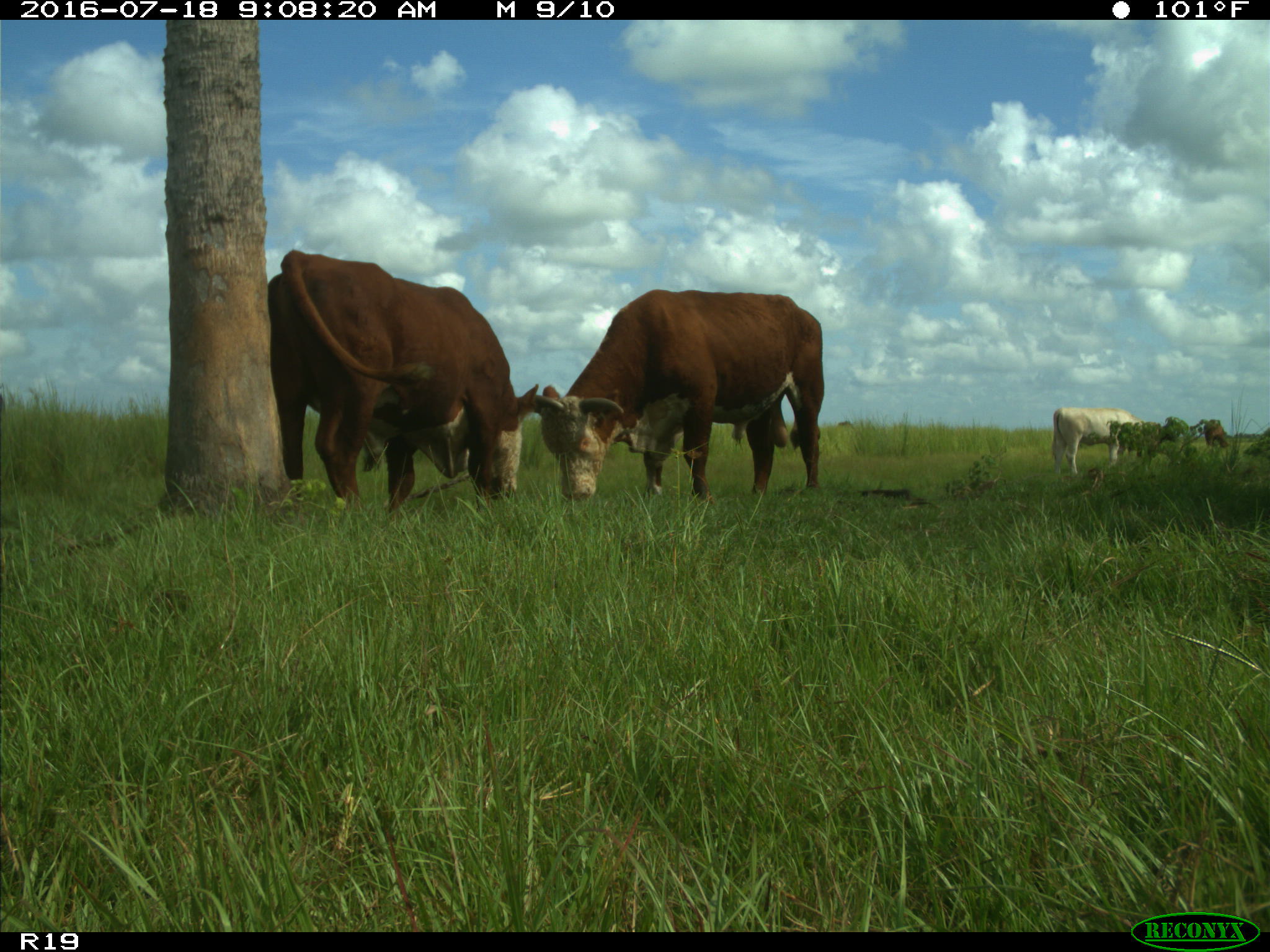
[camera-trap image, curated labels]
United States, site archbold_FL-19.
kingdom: Animalia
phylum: Chordata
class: Mammalia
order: Artiodactyla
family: Bovidae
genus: Bos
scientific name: Bos taurus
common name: domestic cow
Bos taurus (domestic cow).